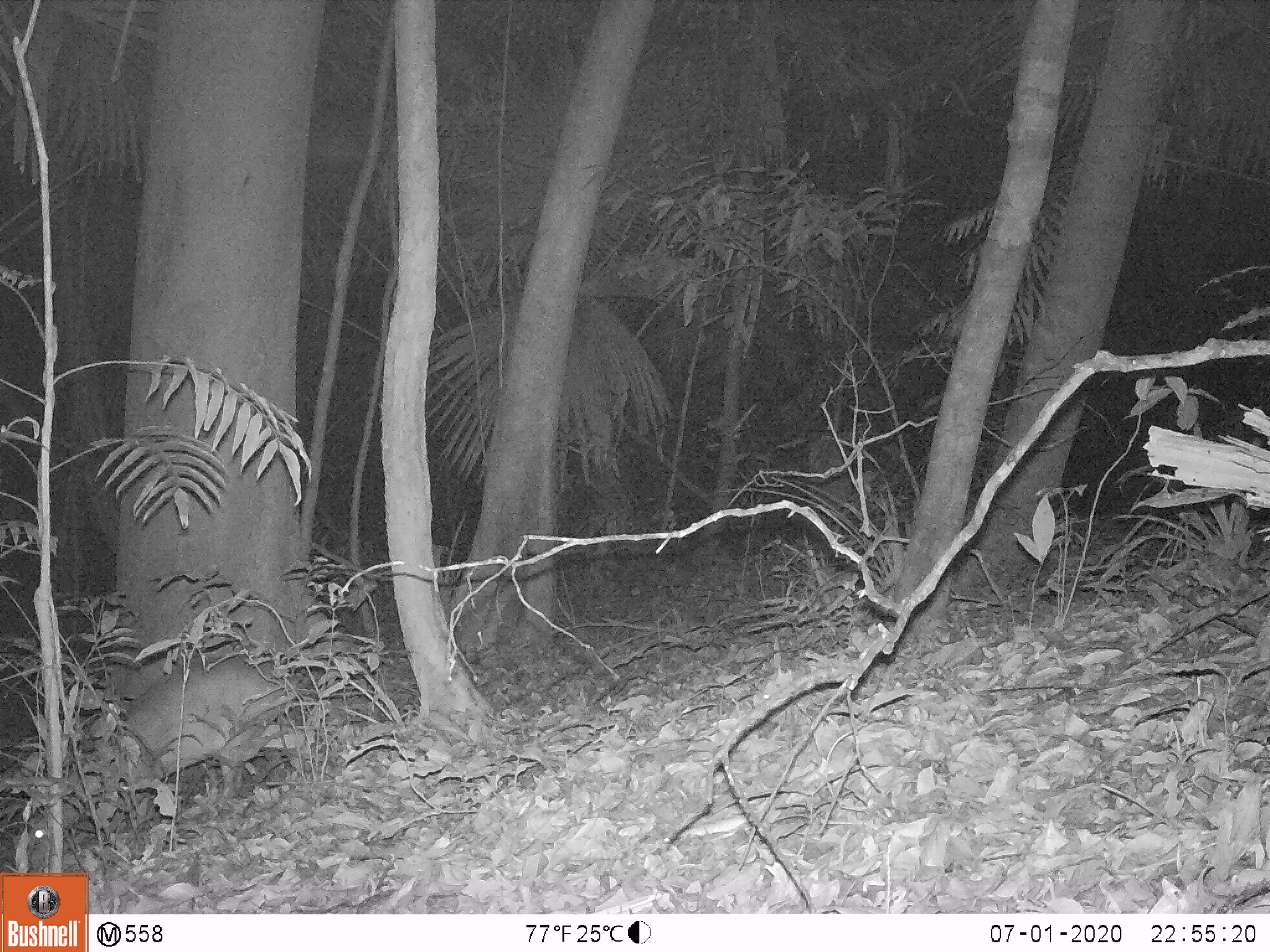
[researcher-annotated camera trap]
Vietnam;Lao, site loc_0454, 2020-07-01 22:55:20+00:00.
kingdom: Animalia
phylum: Chordata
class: Mammalia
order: Artiodactyla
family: Cervidae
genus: Muntiacus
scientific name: Muntiacus vuquangensis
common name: large-antlered muntjac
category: large antlered muntjac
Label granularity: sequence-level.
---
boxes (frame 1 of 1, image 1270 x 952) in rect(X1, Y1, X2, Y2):
large antlered muntjac: rect(25, 654, 317, 871)